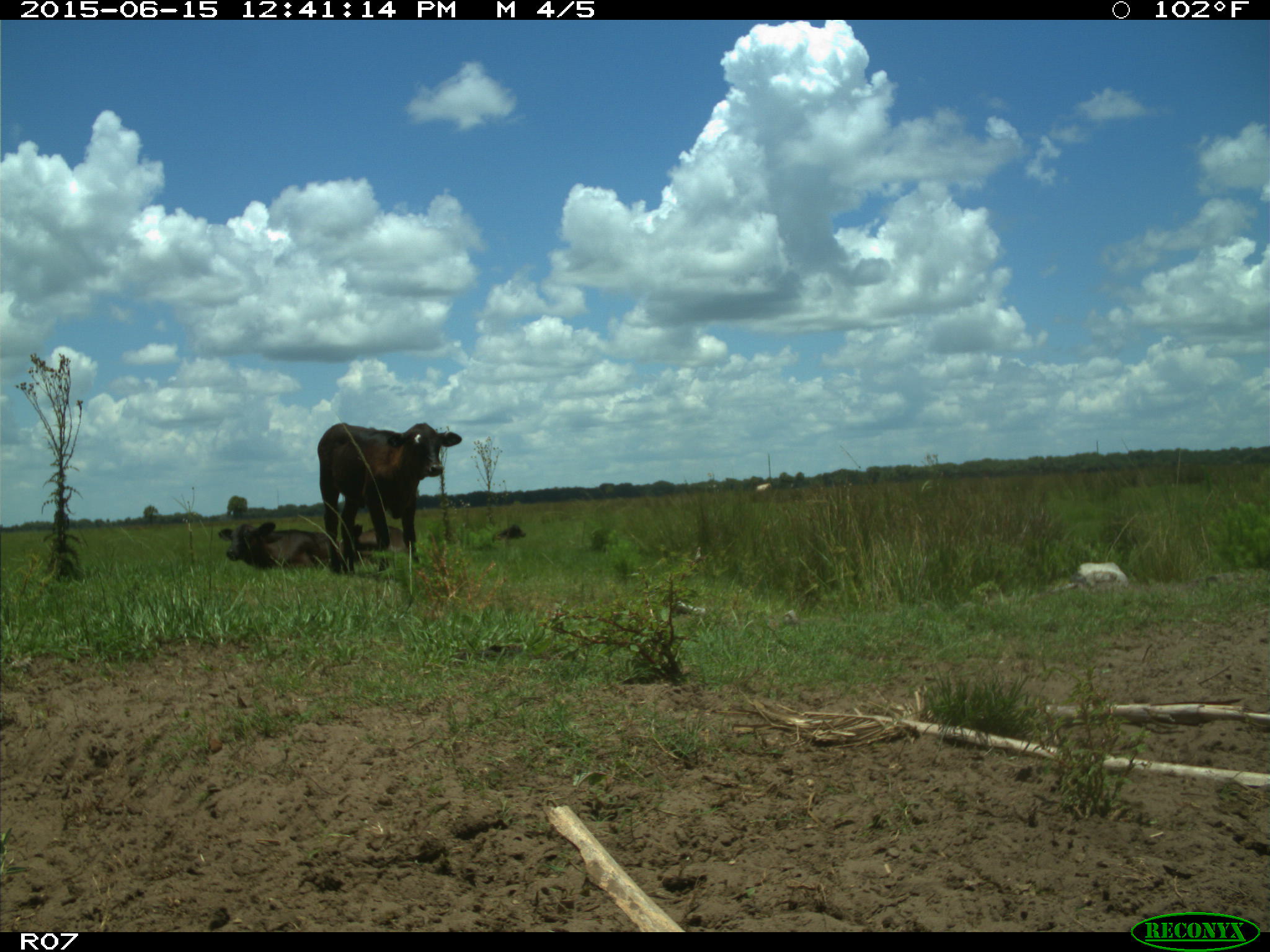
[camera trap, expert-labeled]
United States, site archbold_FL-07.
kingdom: Animalia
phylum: Chordata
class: Mammalia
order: Artiodactyla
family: Bovidae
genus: Bos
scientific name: Bos taurus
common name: domestic cow